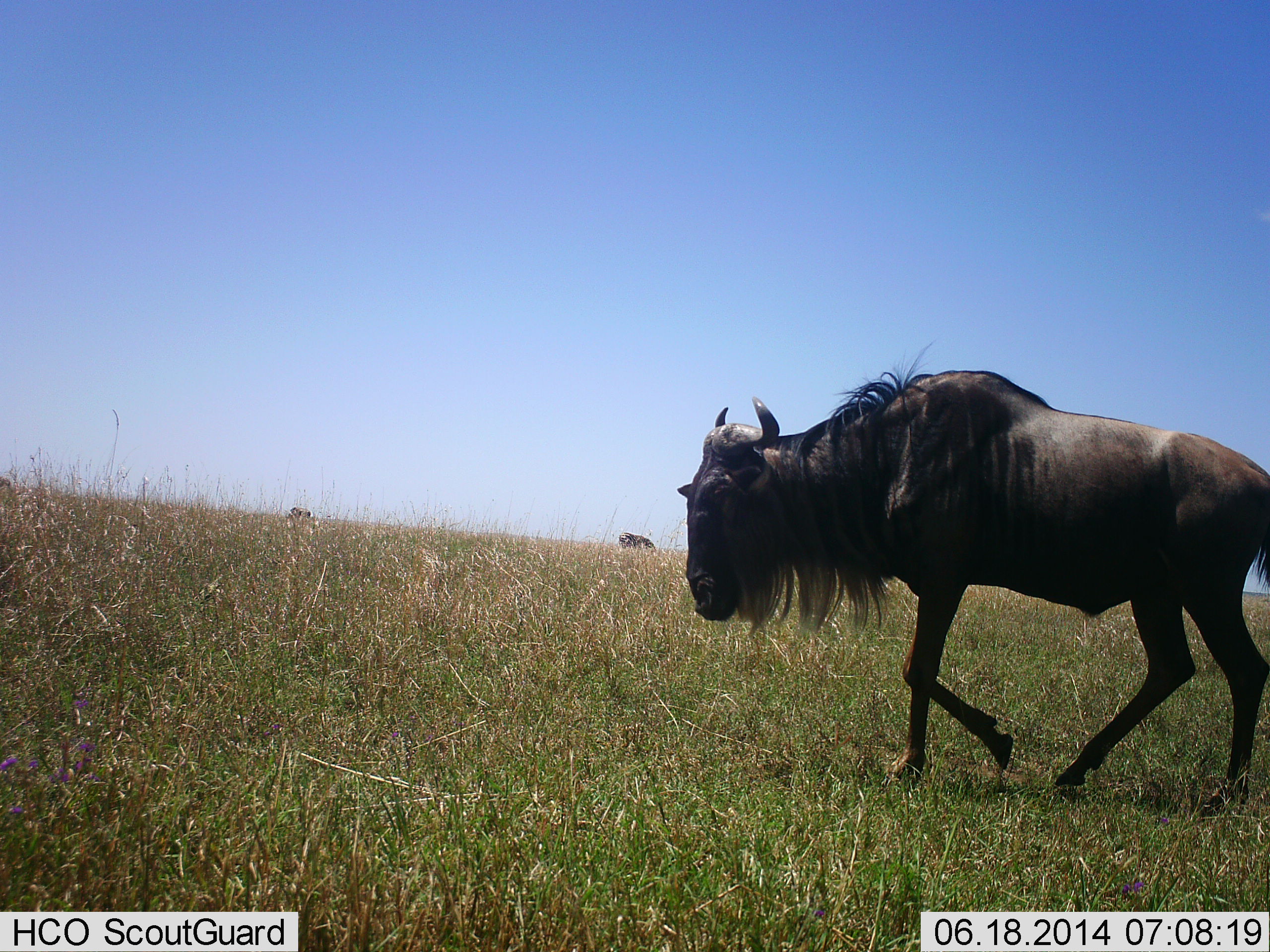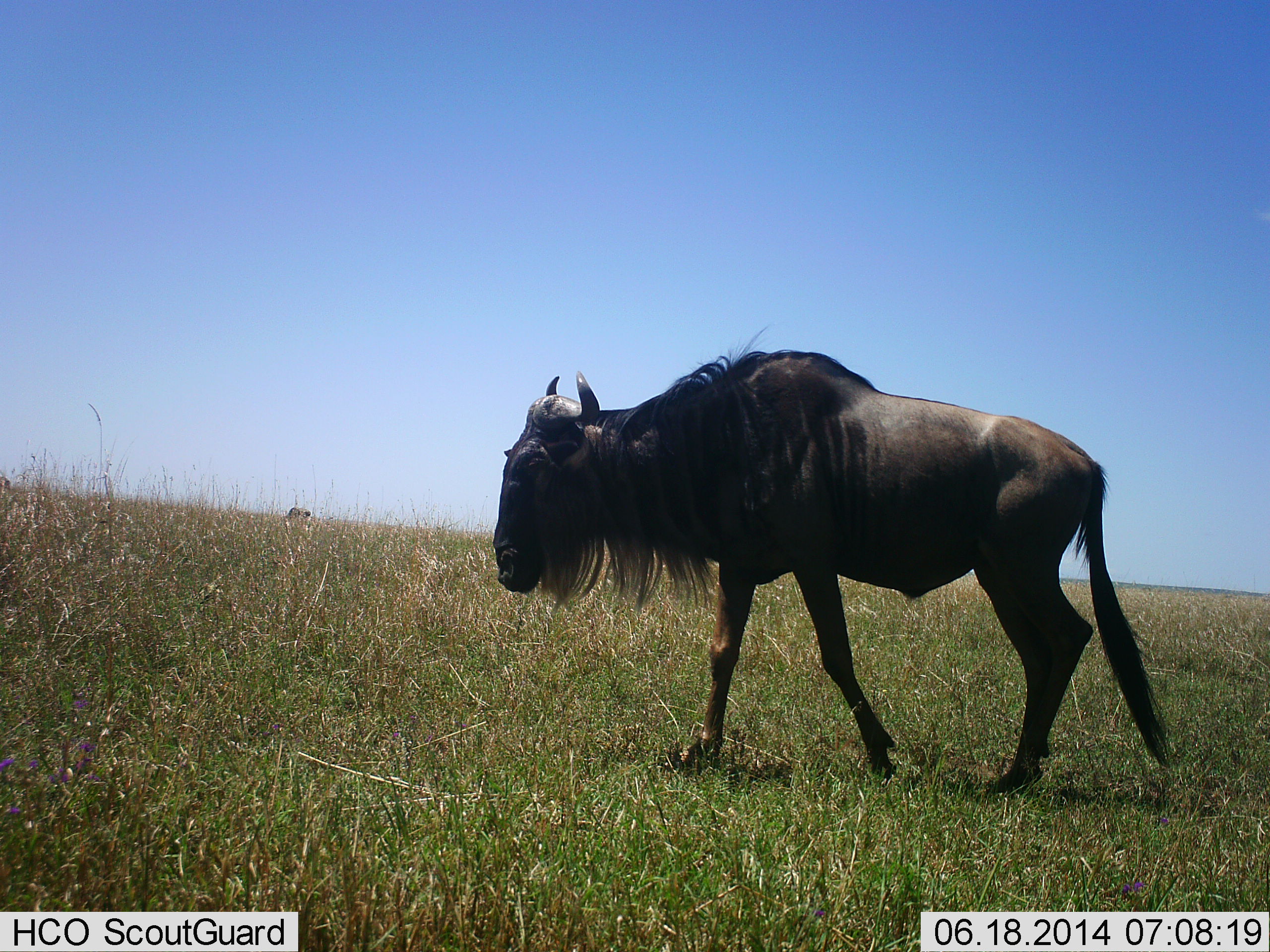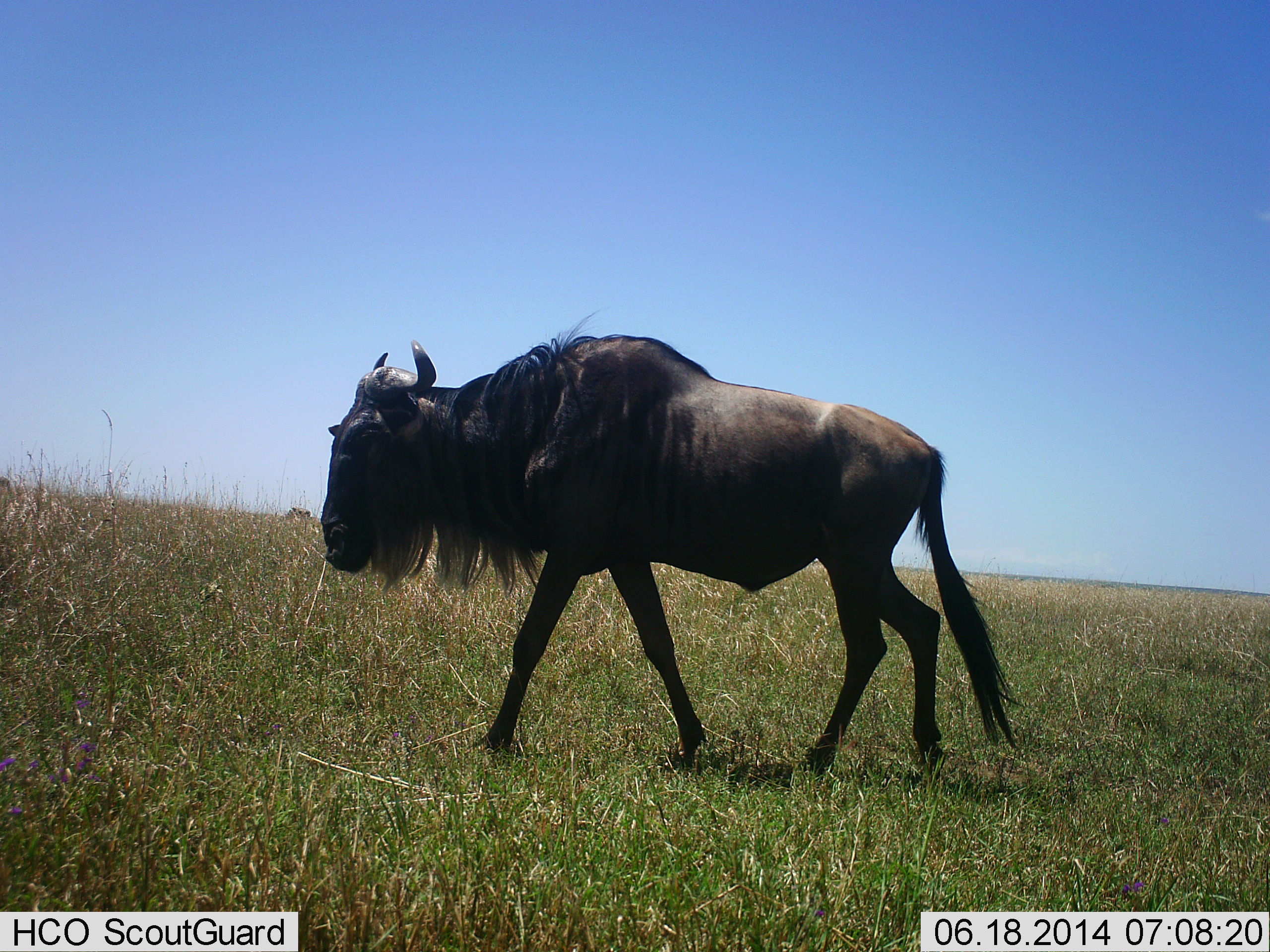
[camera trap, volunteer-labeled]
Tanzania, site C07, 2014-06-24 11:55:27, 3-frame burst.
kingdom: Animalia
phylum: Chordata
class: Mammalia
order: Artiodactyla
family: Bovidae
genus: Connochaetes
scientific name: Connochaetes taurinus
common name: blue wildebeest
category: wildebeest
Wildebeest (blue wildebeest) (Connochaetes taurinus), count 1. Behavior (volunteer vote fractions): standing 10%, resting 0%, moving 100%, interacting 0%. Young present (vote fraction): 0%. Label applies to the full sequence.